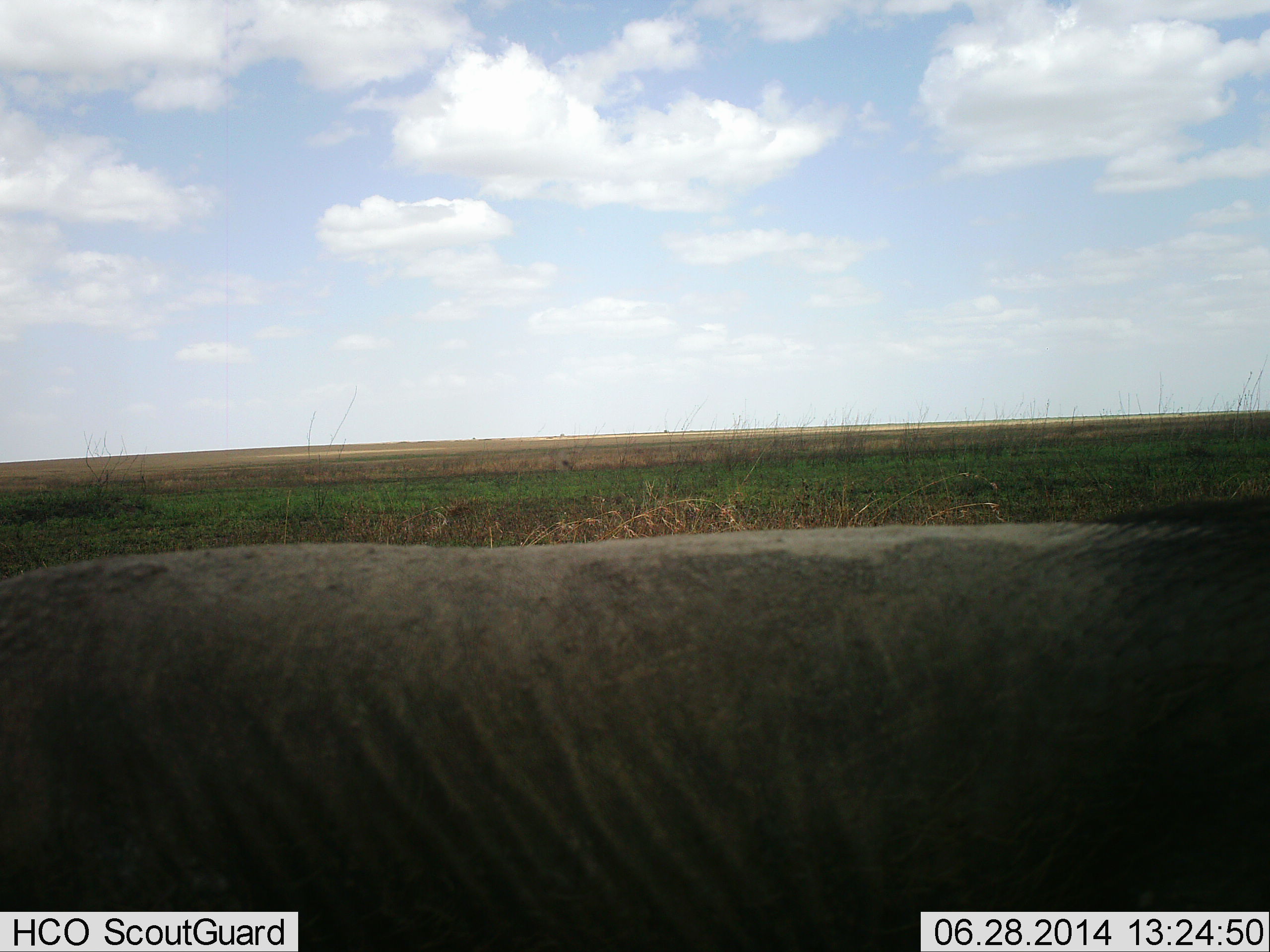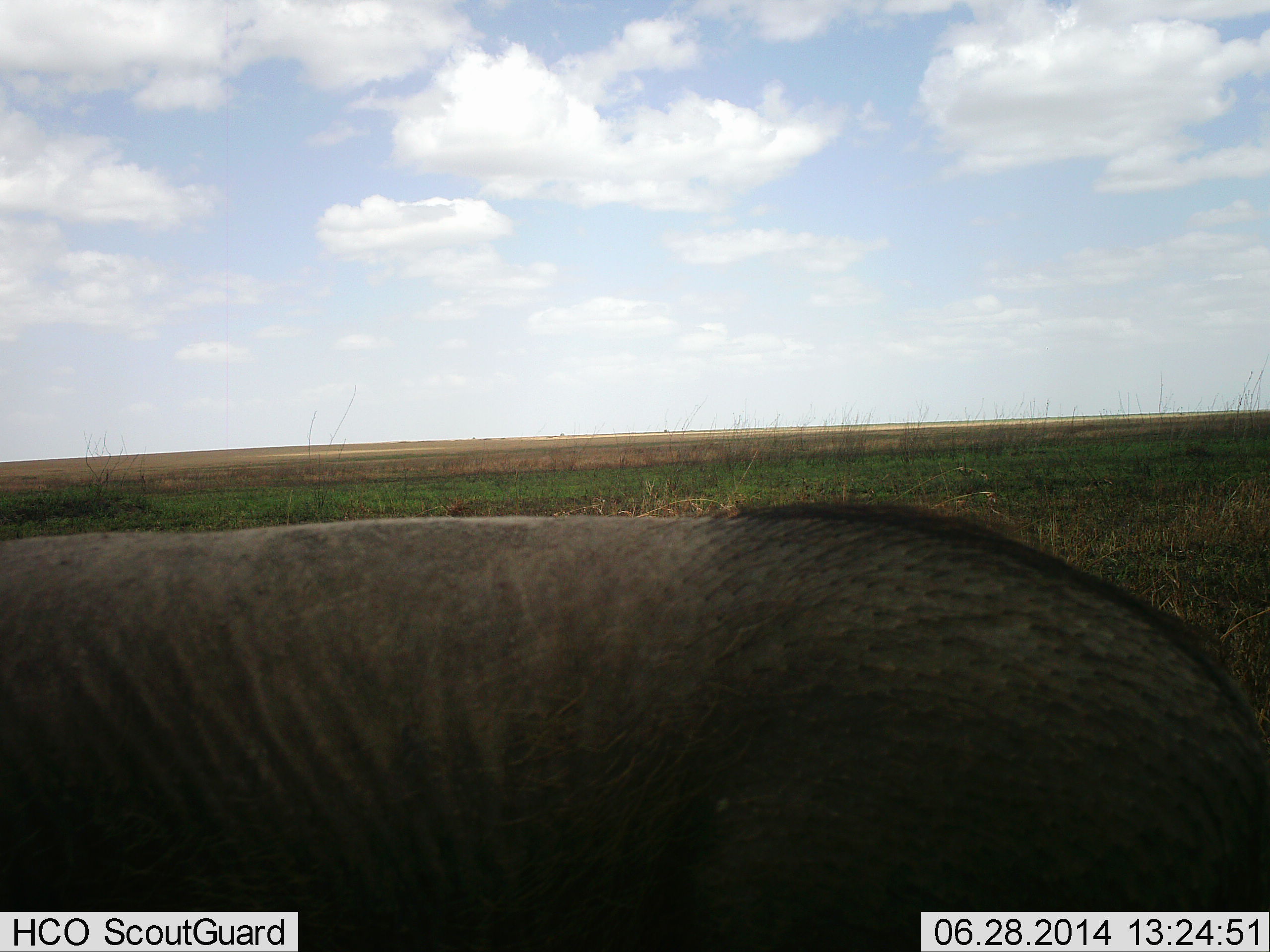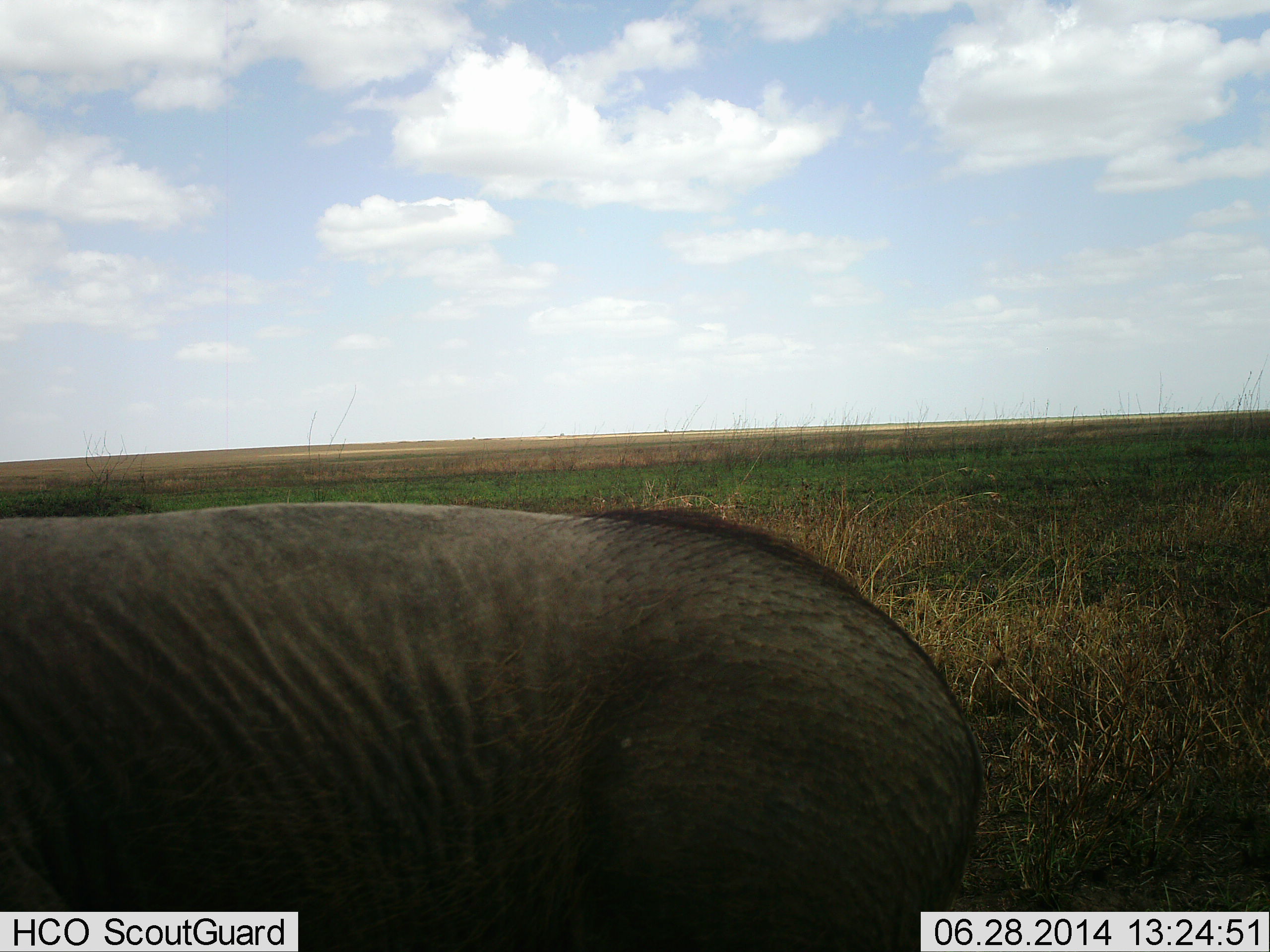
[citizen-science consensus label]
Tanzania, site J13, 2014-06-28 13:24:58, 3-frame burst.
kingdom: Animalia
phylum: Chordata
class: Mammalia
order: Artiodactyla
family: Suidae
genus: Phacochoerus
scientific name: Phacochoerus africanus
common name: warthog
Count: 1.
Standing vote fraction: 0%.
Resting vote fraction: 0%.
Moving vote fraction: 100%.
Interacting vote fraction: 0%.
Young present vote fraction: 0%.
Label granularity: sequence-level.